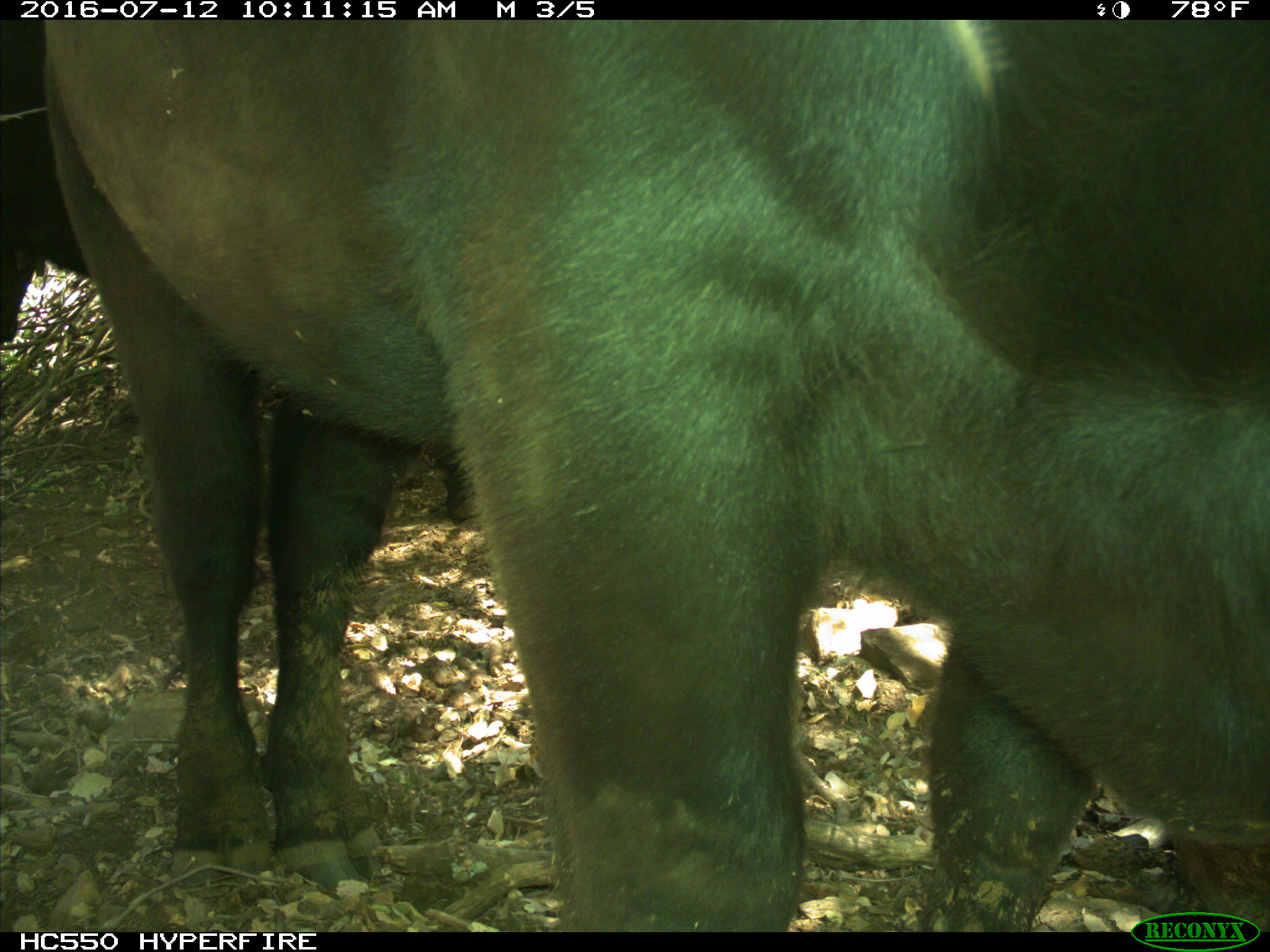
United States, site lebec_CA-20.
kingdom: Animalia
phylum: Chordata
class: Mammalia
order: Artiodactyla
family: Bovidae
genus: Bos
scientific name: Bos taurus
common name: domestic cow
Bos taurus (domestic cow).